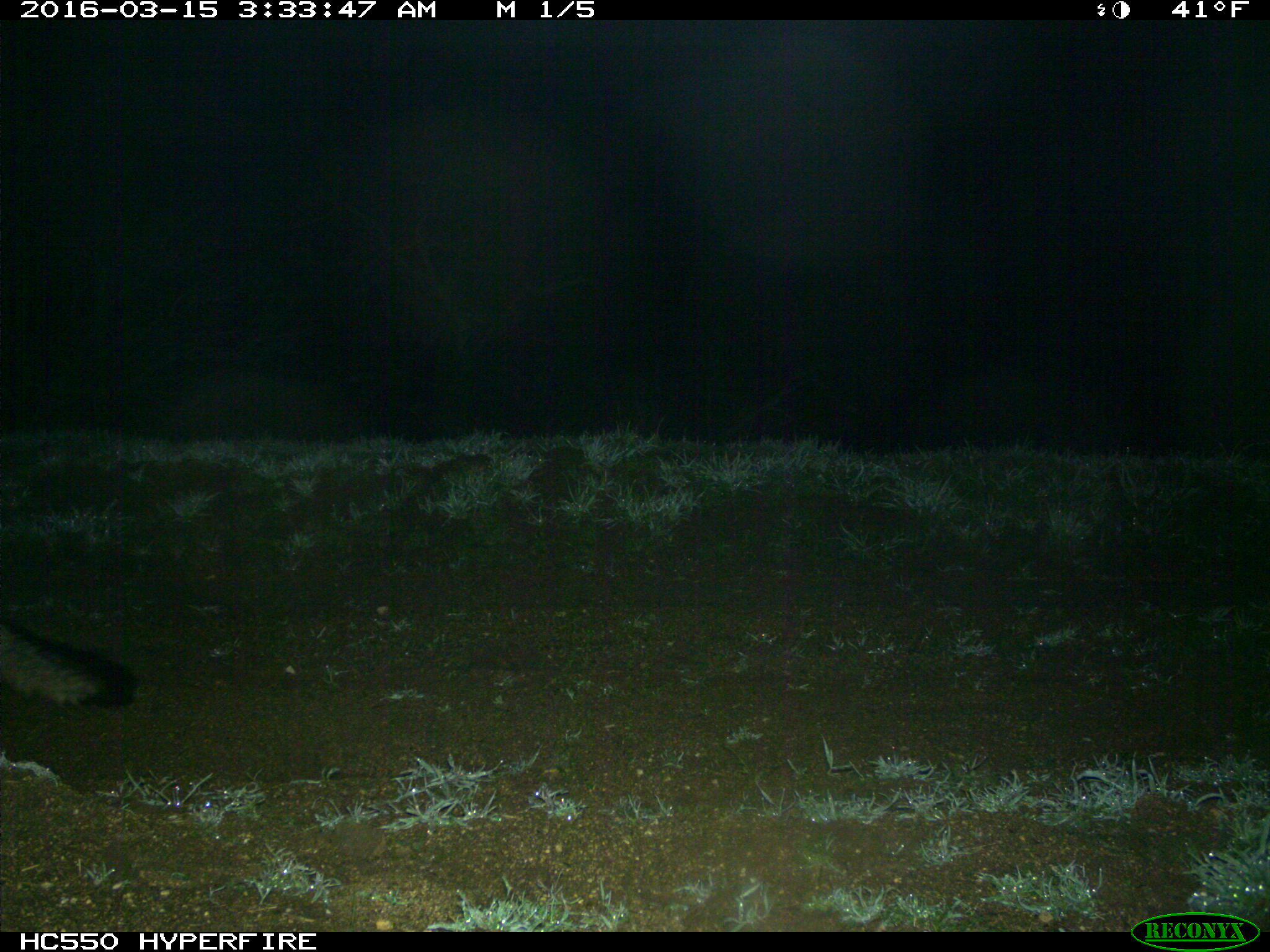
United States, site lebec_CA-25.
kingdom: Animalia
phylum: Chordata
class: Mammalia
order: Carnivora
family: Canidae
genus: Urocyon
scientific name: Urocyon cinereoargenteus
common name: gray fox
Urocyon cinereoargenteus (gray fox).